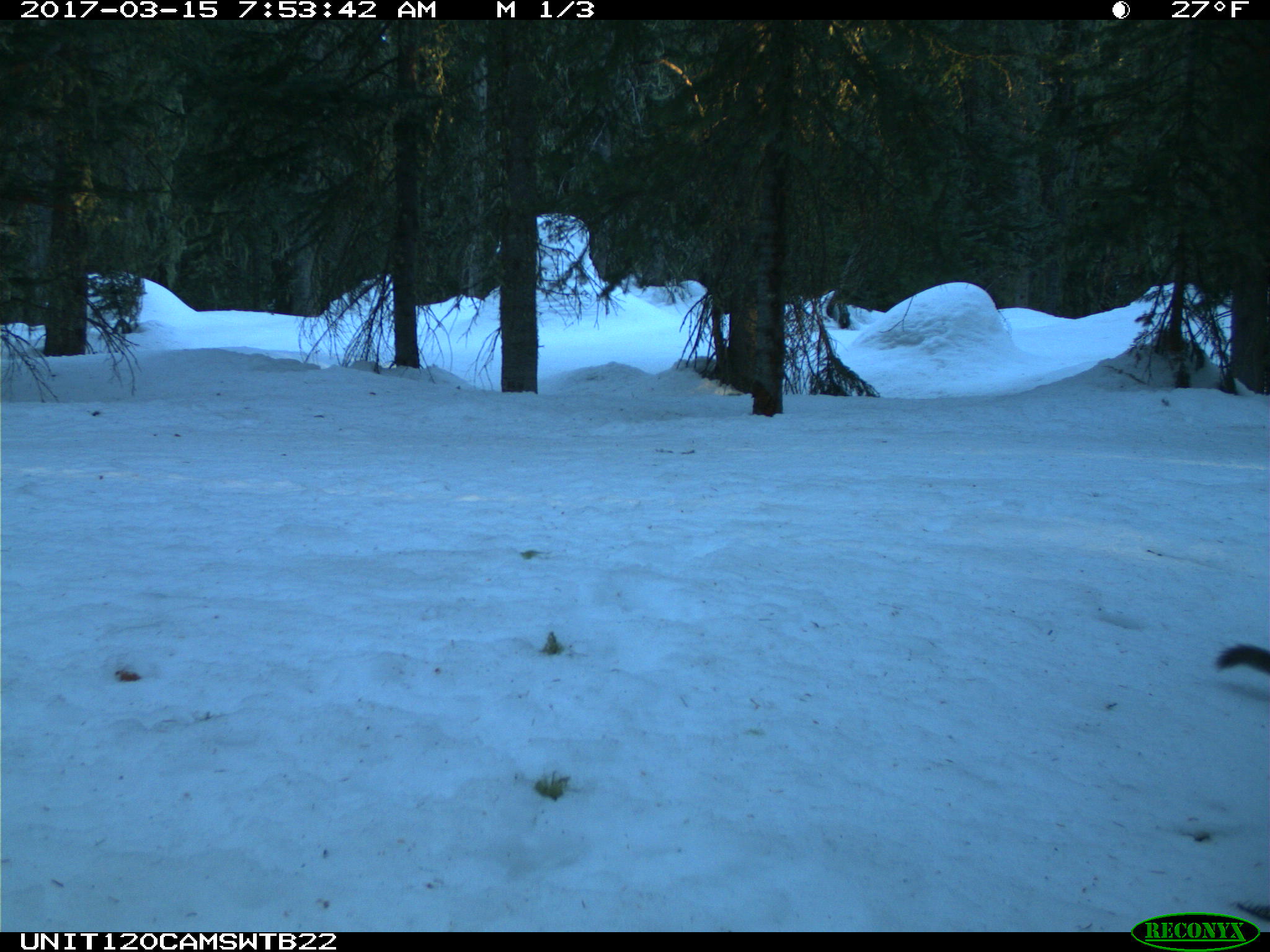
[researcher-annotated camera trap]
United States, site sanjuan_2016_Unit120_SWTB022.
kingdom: Animalia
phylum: Chordata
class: Mammalia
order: Rodentia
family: Sciuridae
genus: Tamiasciurus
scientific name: Tamiasciurus hudsonicus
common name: american red squirrel